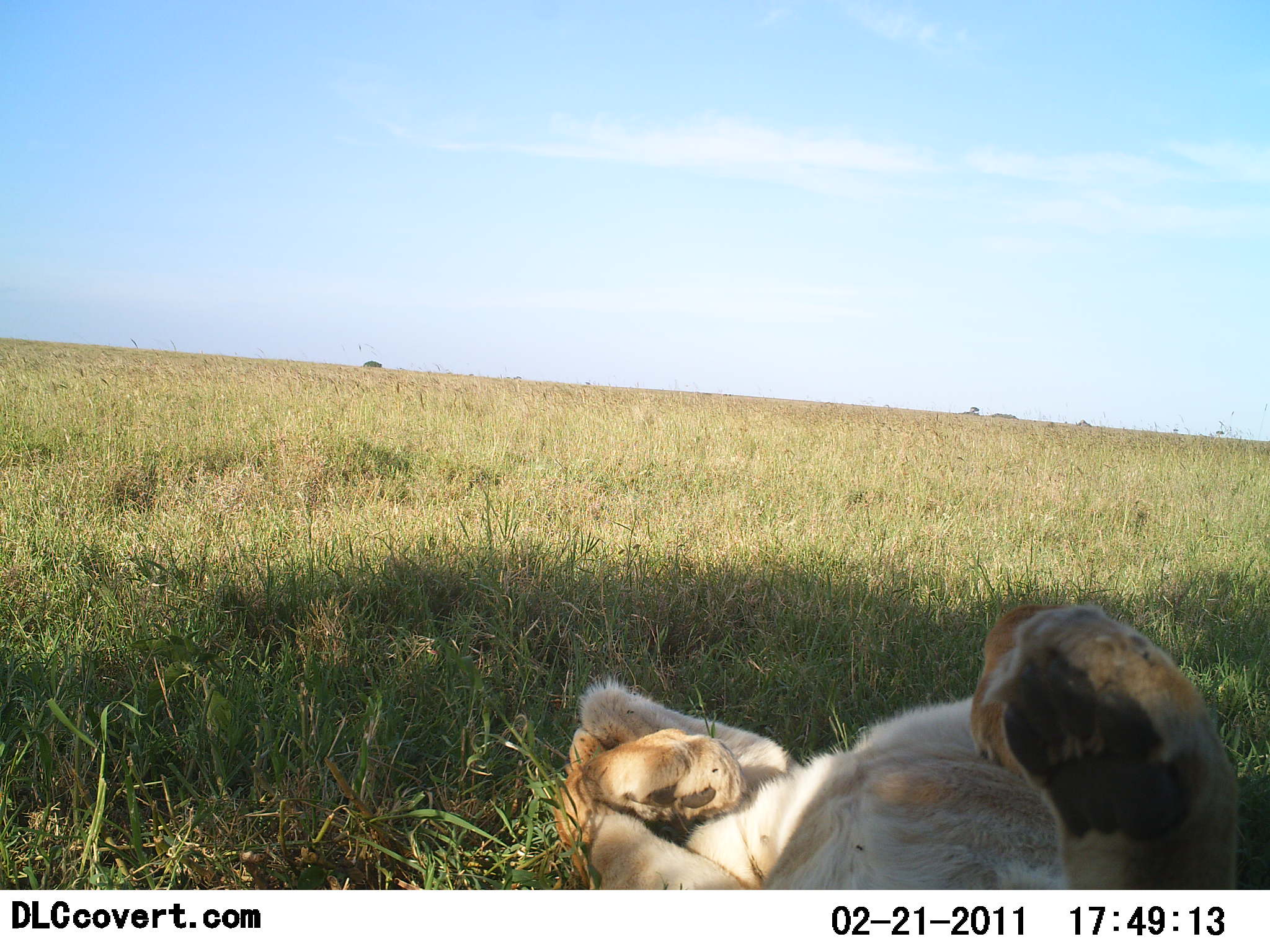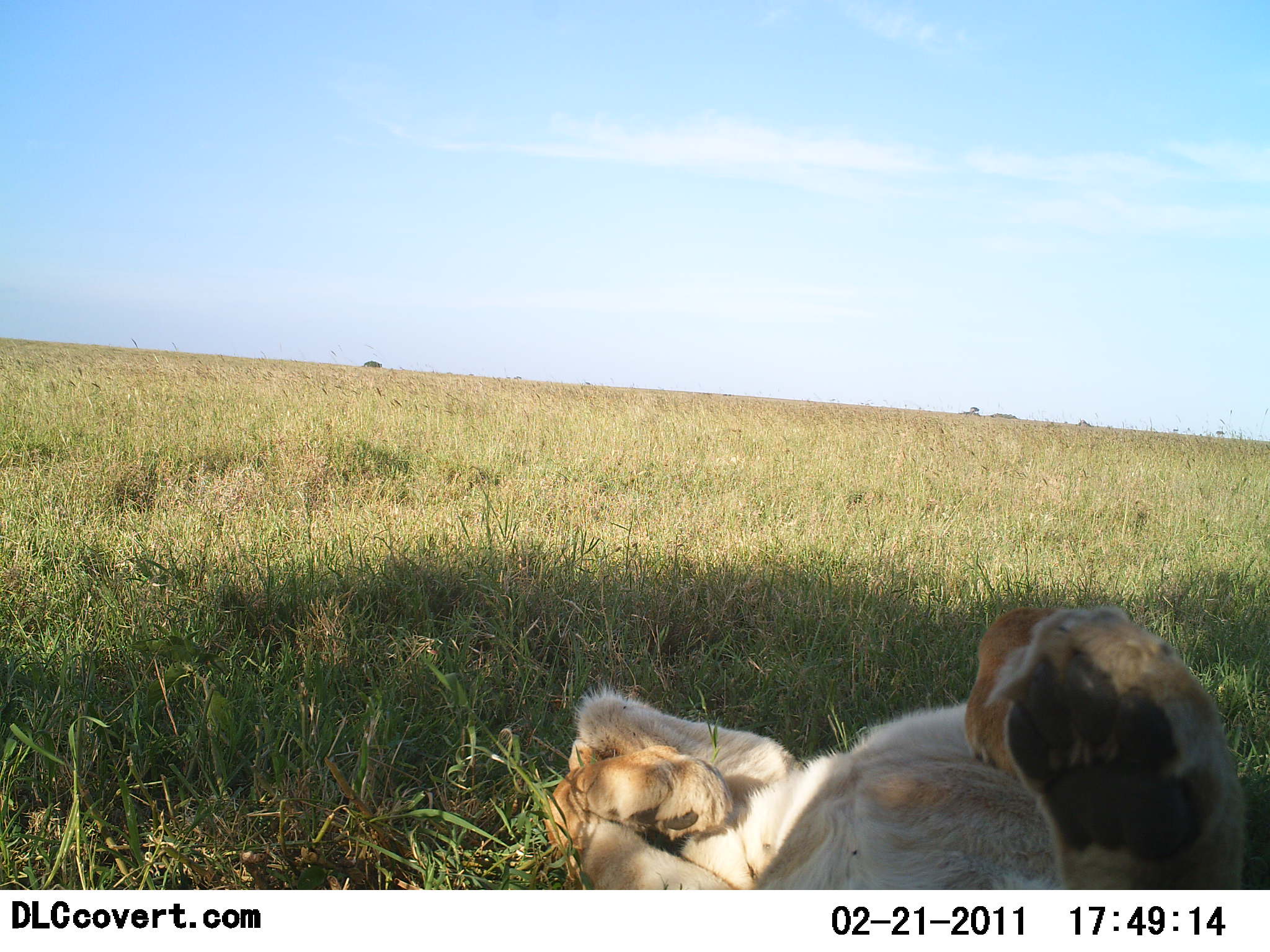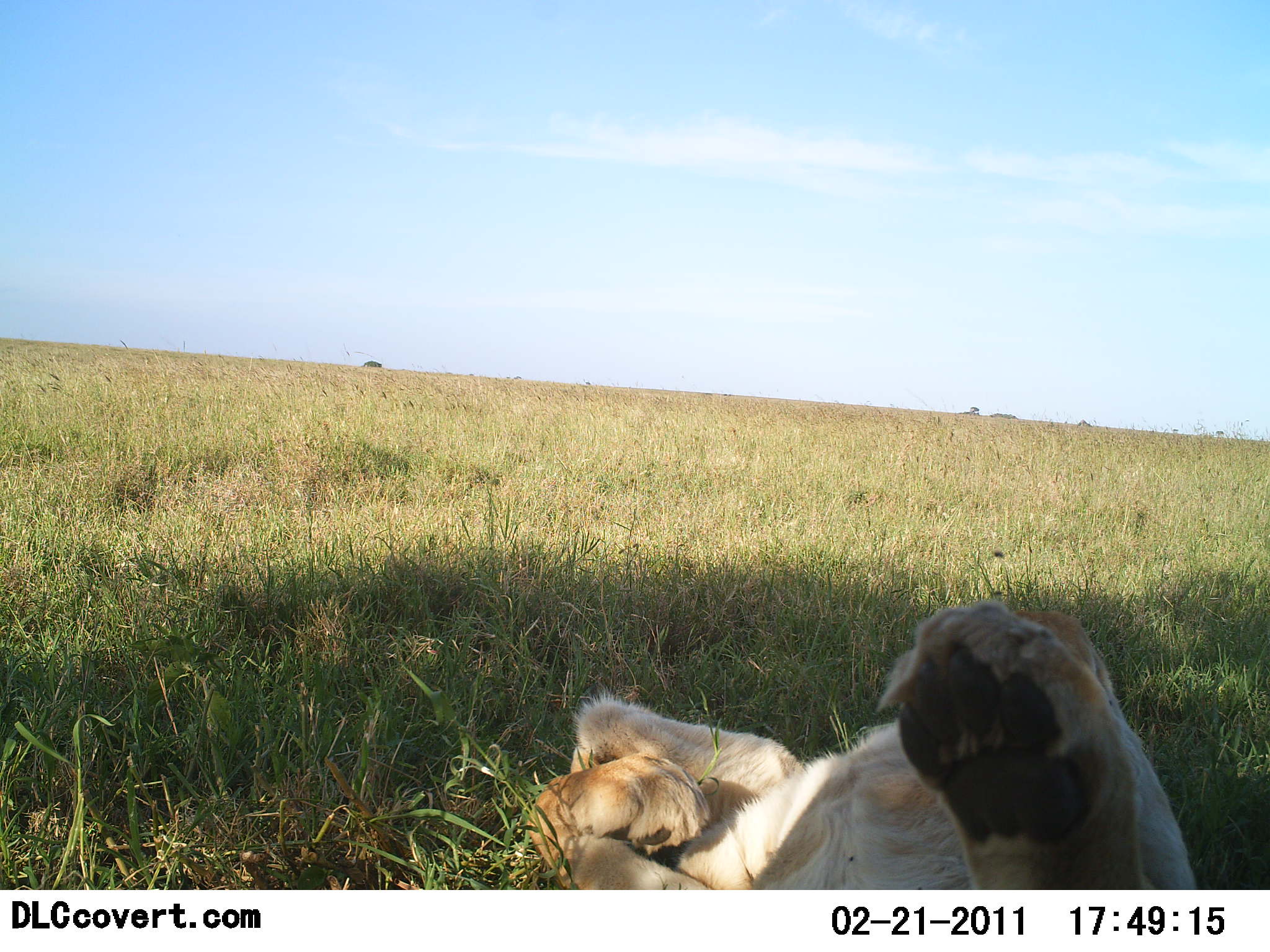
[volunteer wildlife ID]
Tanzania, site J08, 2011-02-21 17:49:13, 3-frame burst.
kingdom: Animalia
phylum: Chordata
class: Mammalia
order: Carnivora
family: Felidae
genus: Panthera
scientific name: Panthera leo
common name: lion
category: lionfemale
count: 1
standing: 0%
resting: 100%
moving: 0%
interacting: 8%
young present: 8%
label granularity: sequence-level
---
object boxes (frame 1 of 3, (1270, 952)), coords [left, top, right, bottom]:
animal: [553, 603, 1241, 890]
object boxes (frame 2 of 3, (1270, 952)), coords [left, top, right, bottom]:
animal: [539, 605, 1249, 890]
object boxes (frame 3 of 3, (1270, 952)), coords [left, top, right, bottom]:
animal: [524, 600, 1200, 889]